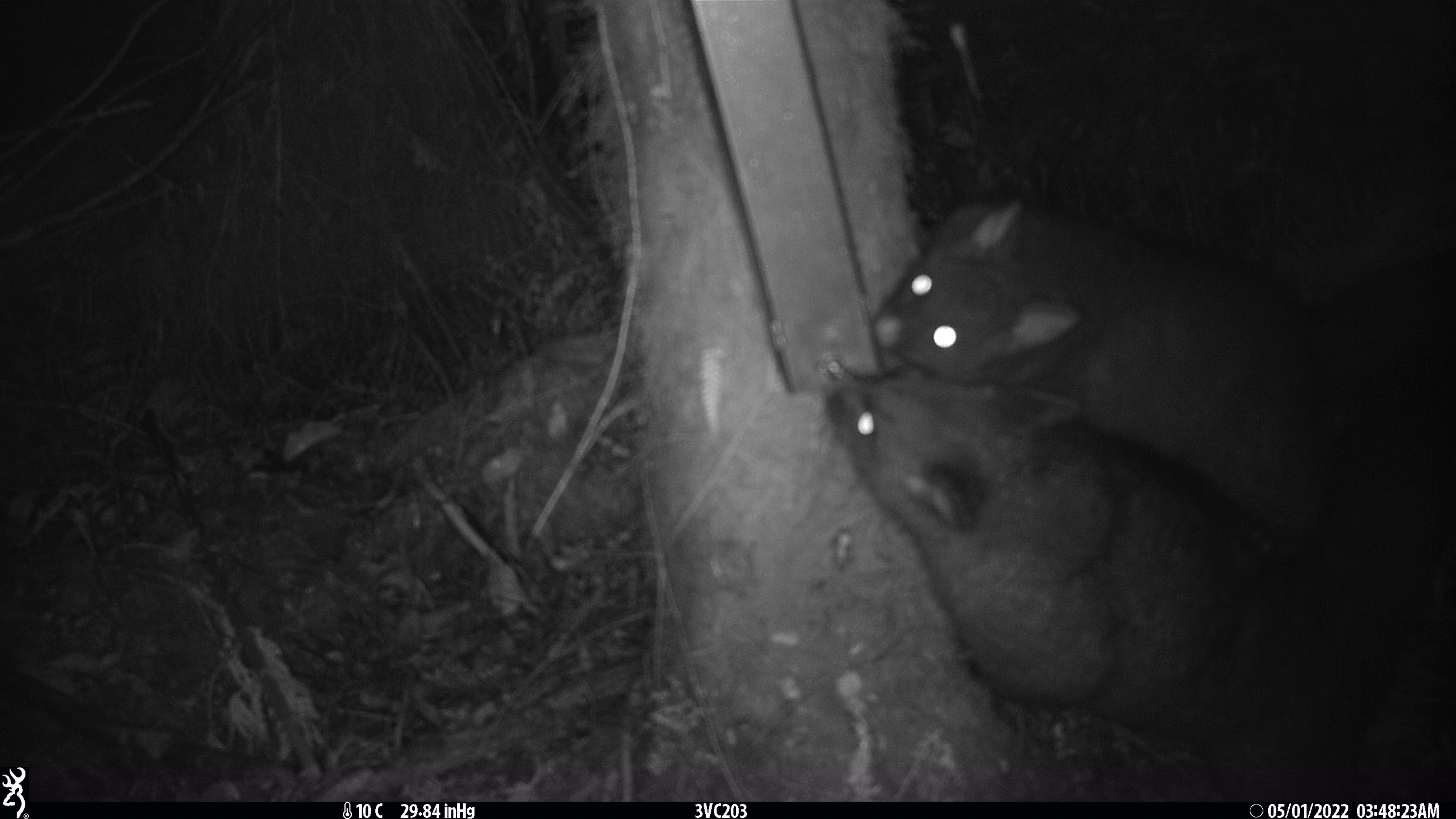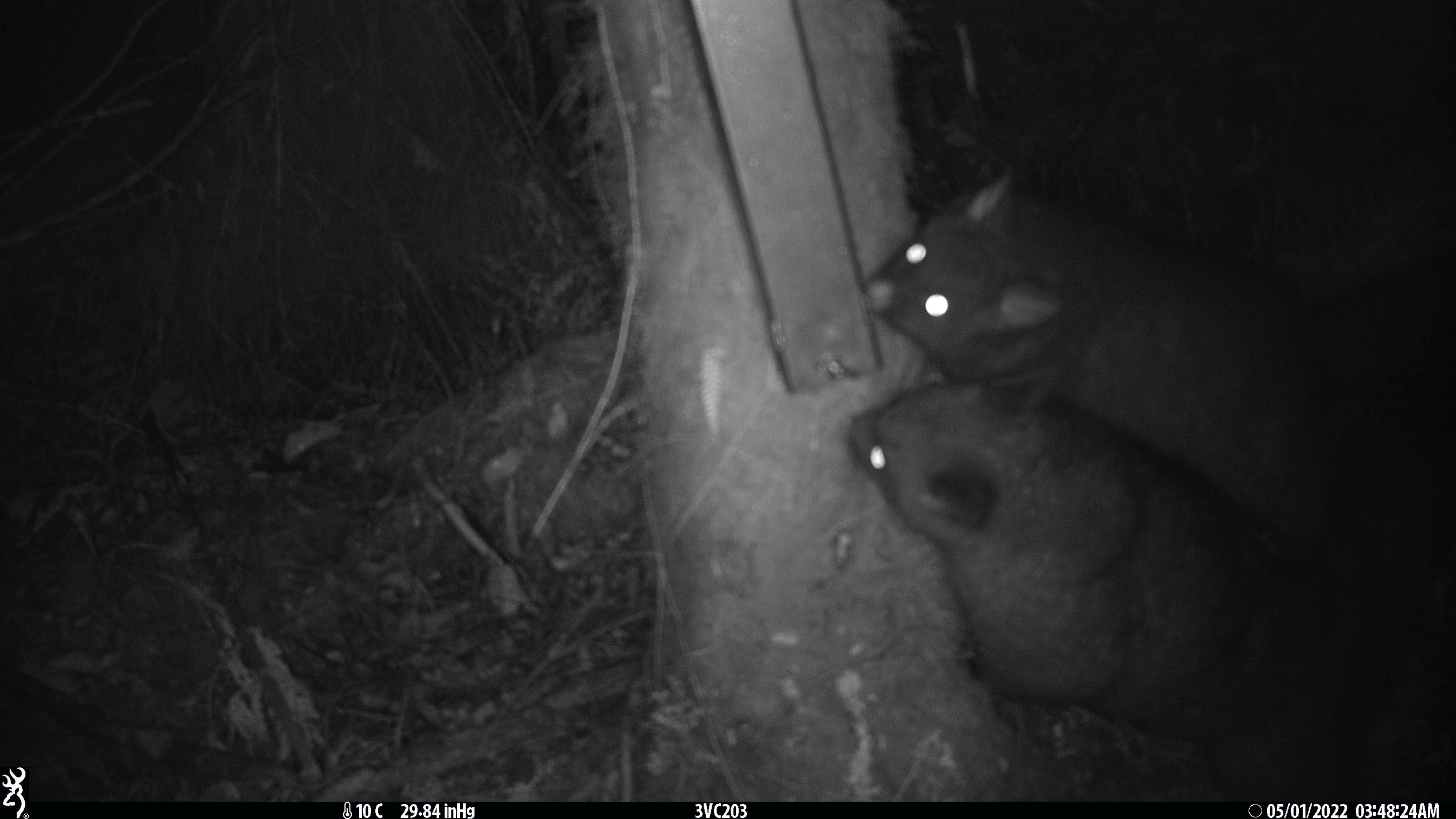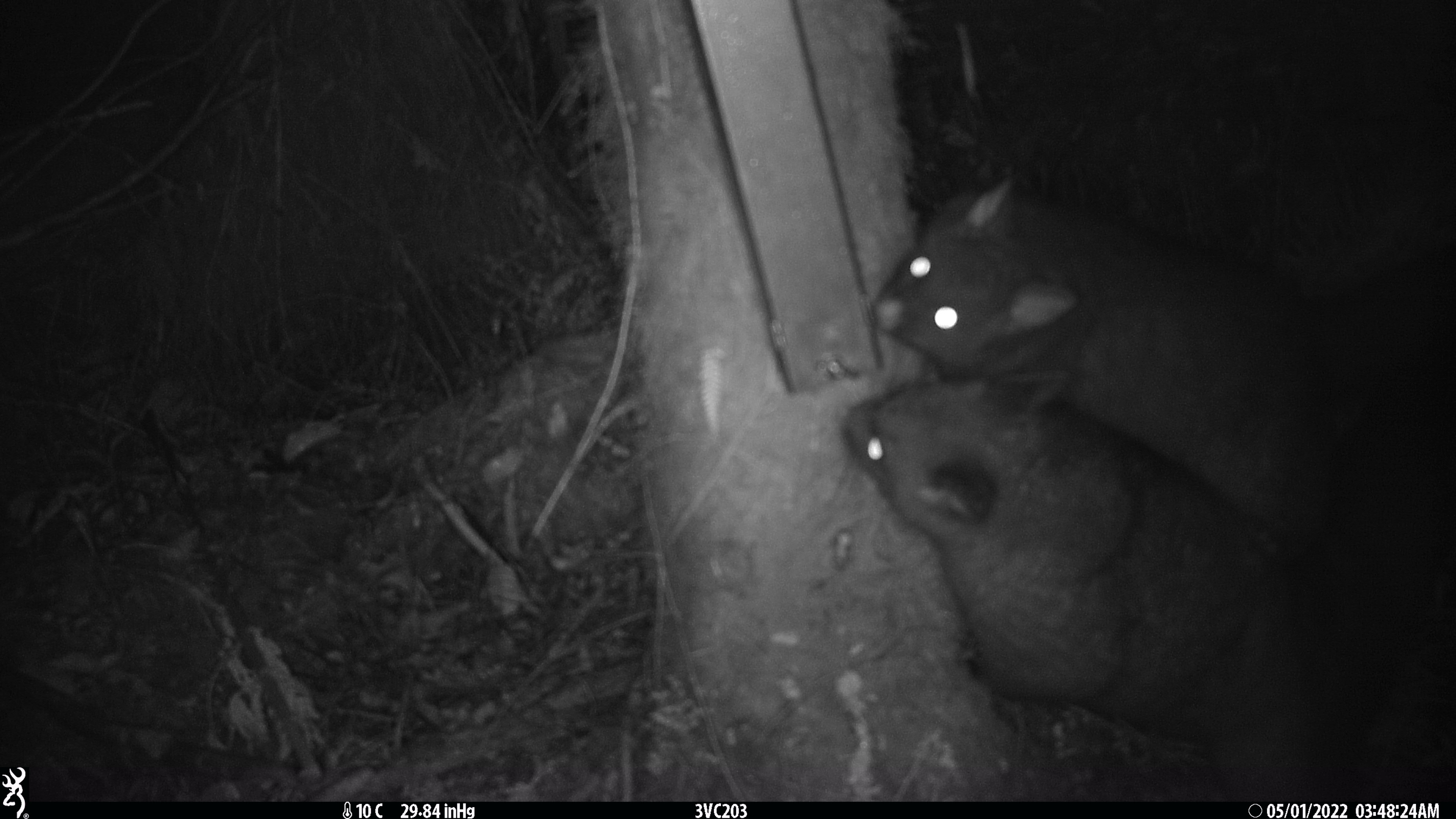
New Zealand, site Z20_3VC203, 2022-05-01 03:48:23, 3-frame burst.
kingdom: Animalia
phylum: Chordata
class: Mammalia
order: Diprotodontia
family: Phalangeridae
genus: Trichosurus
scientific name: Trichosurus vulpecula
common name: common brushtail possum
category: possum